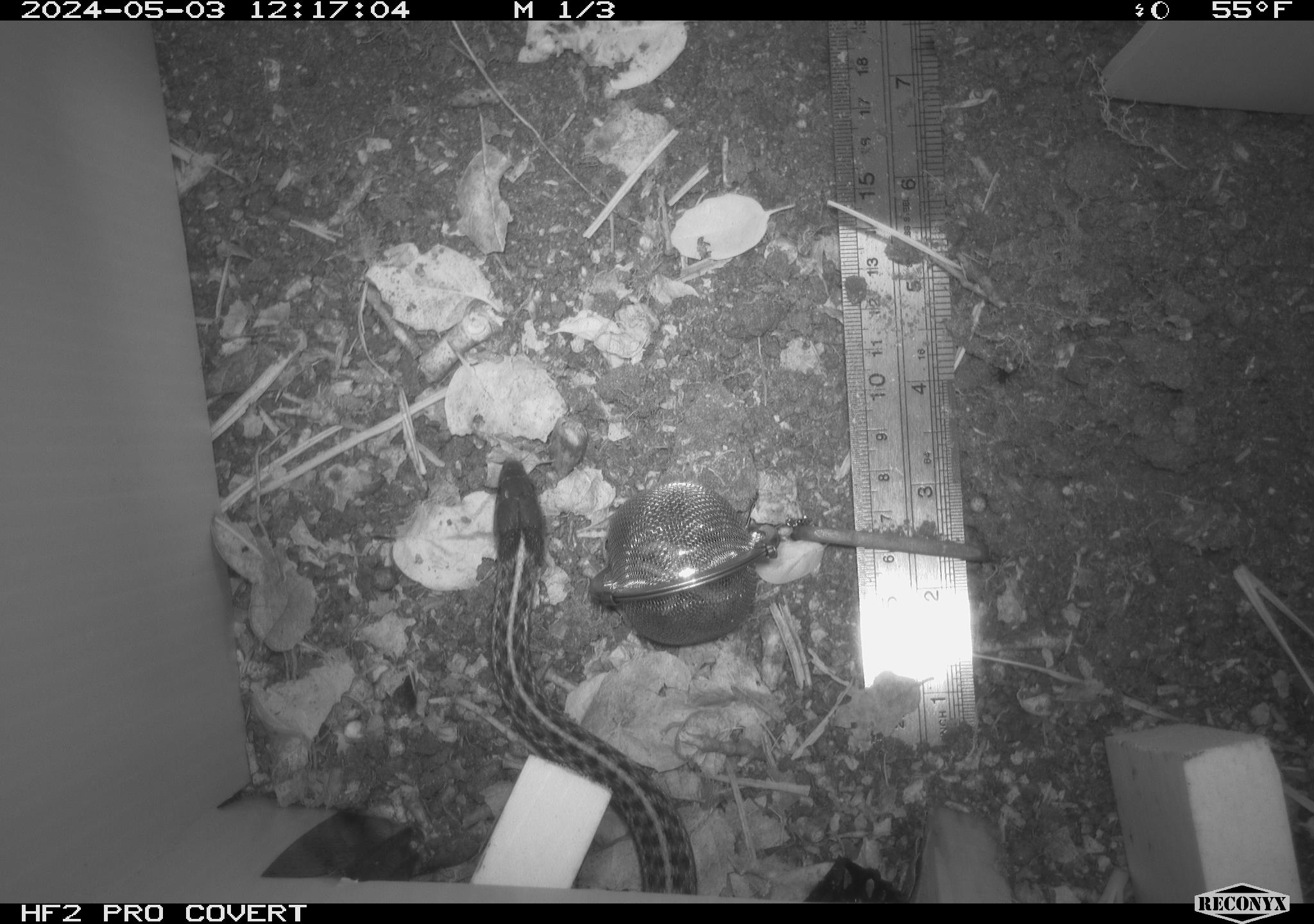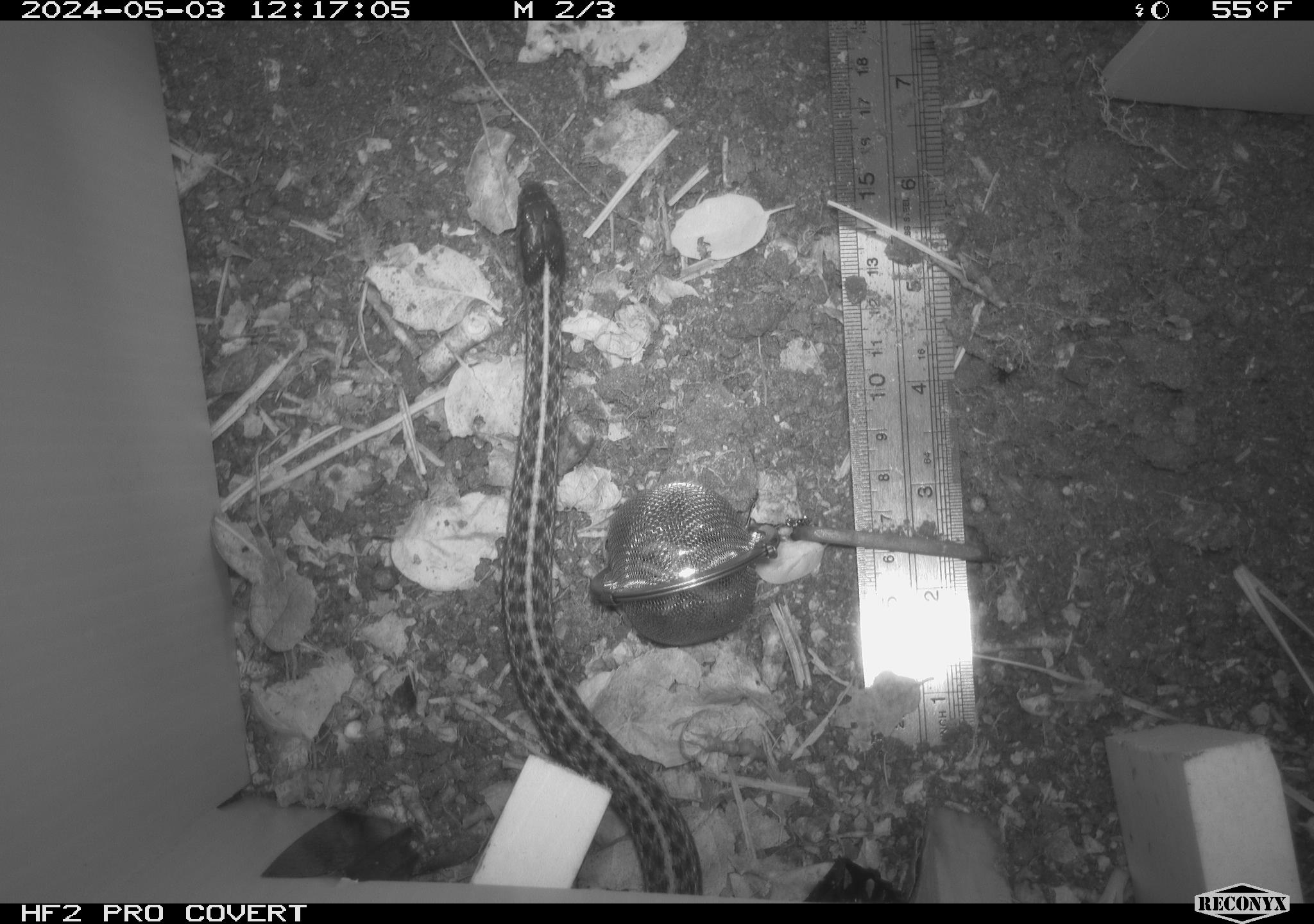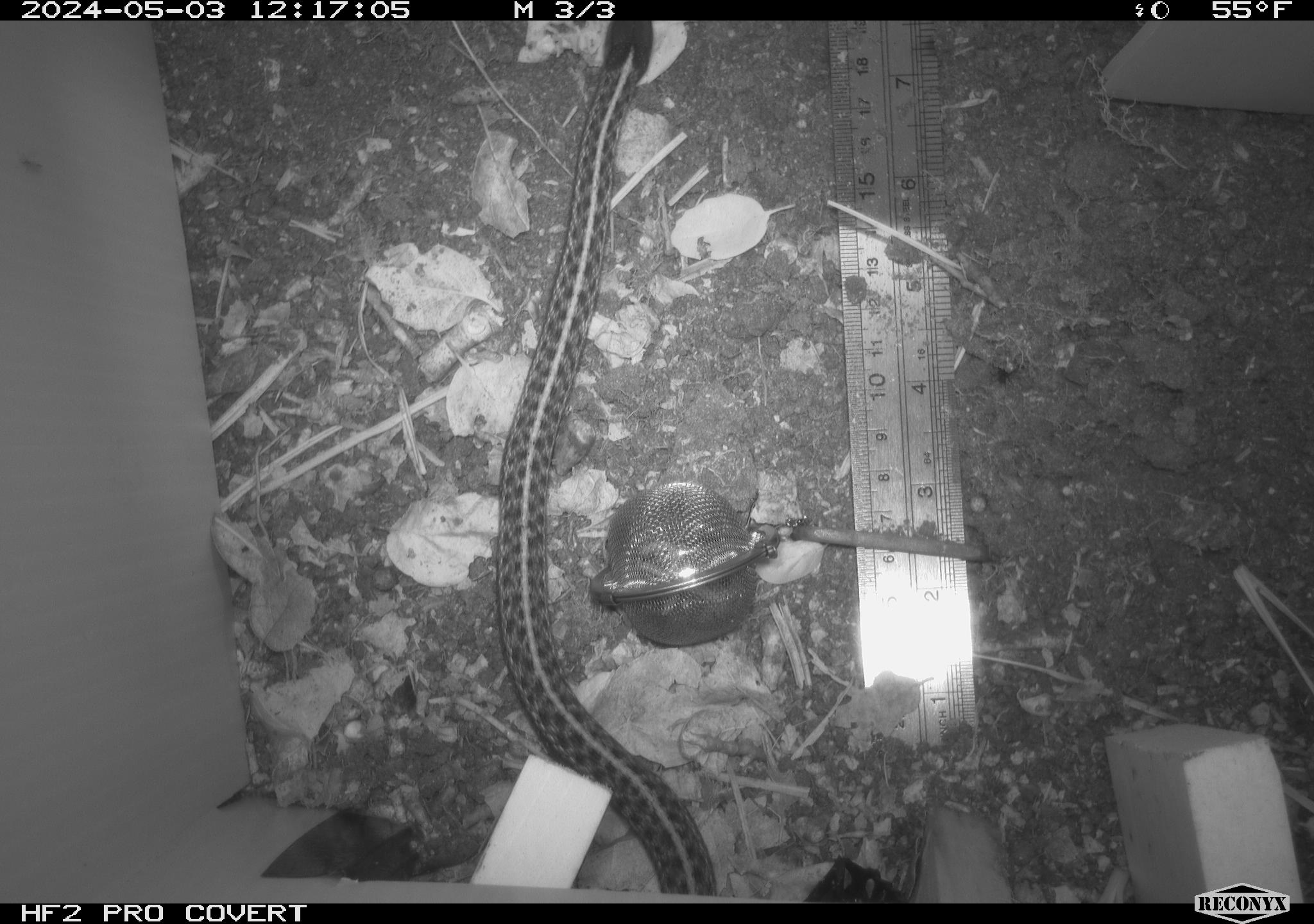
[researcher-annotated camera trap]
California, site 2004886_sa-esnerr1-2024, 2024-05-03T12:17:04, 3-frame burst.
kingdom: Animalia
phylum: Chordata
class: Reptilia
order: Squamata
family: Colubridae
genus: Thamnophis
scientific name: Thamnophis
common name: american gartersnakes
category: thamnophis species